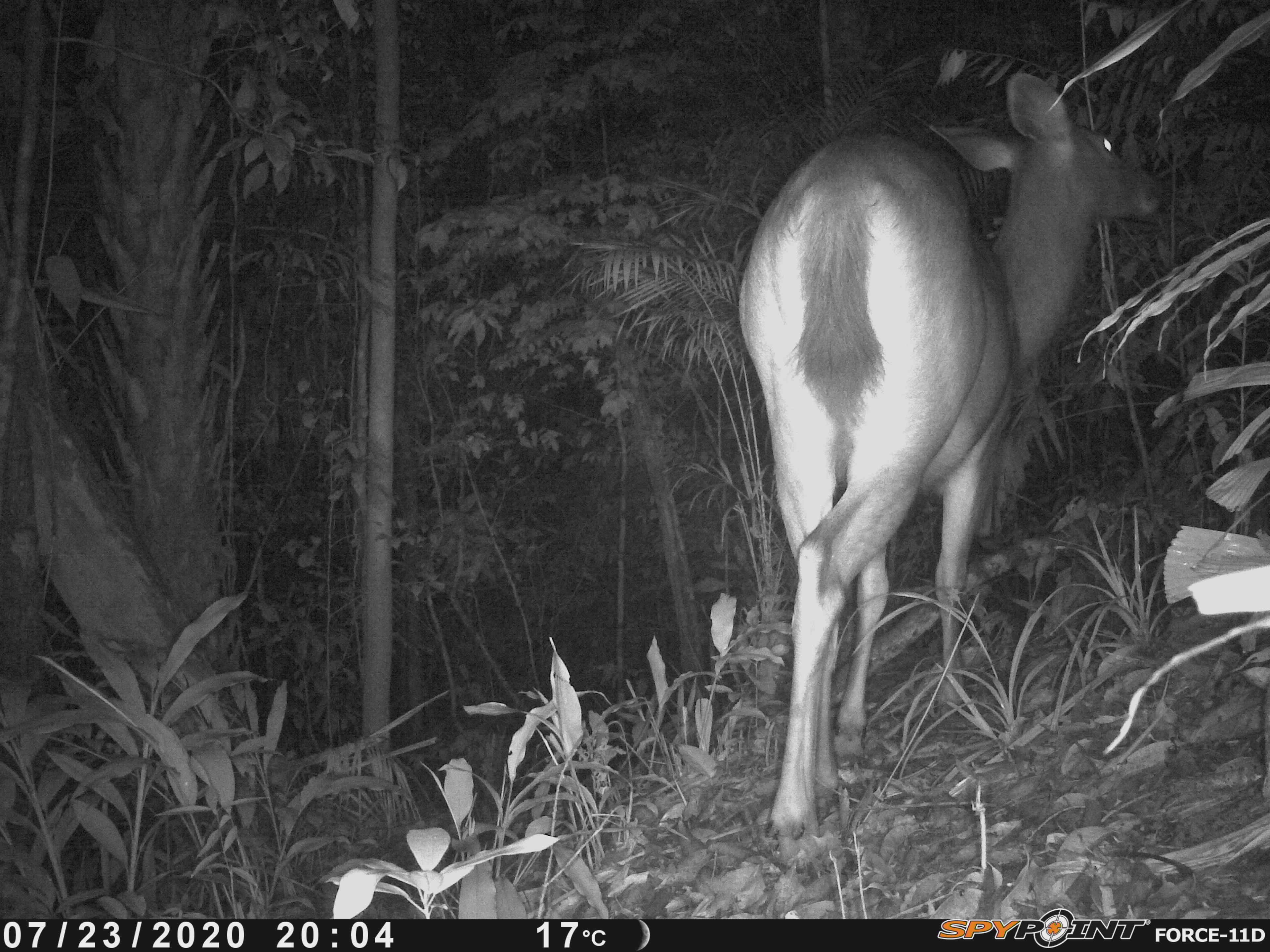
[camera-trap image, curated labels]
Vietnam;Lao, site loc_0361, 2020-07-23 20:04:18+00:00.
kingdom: Animalia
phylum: Chordata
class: Mammalia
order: Artiodactyla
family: Cervidae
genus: Rusa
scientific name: Rusa unicolor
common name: sambar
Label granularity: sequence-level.